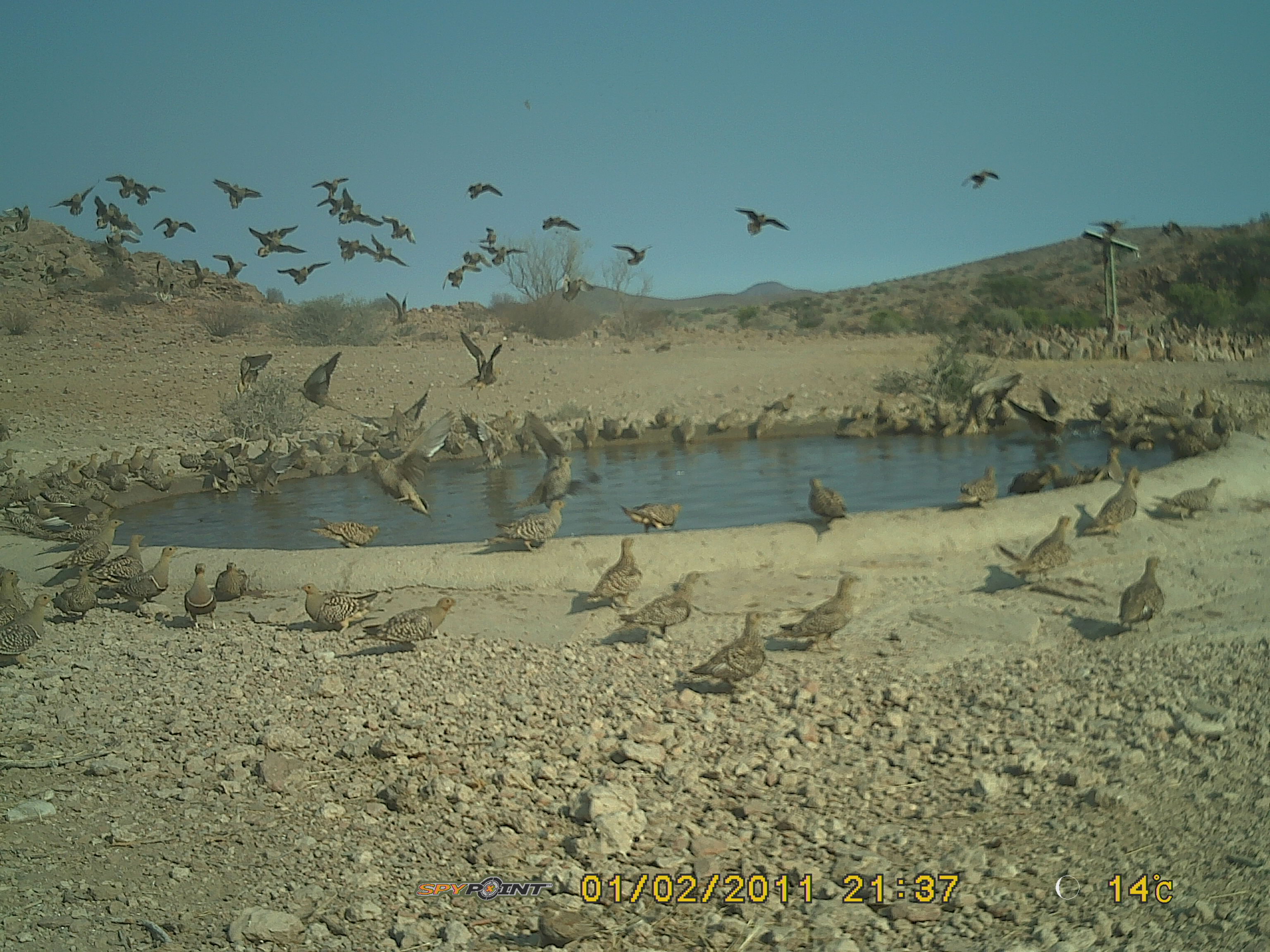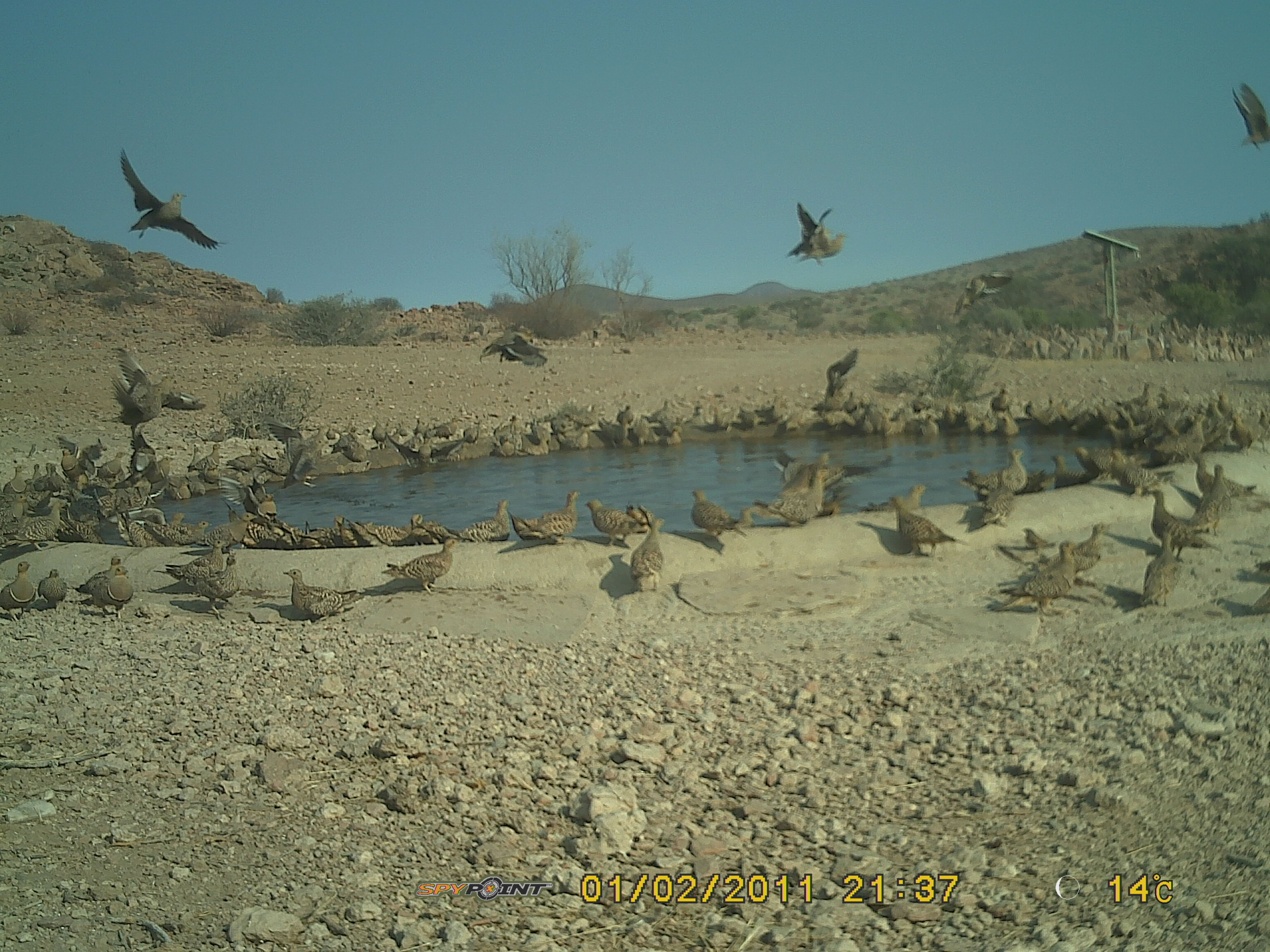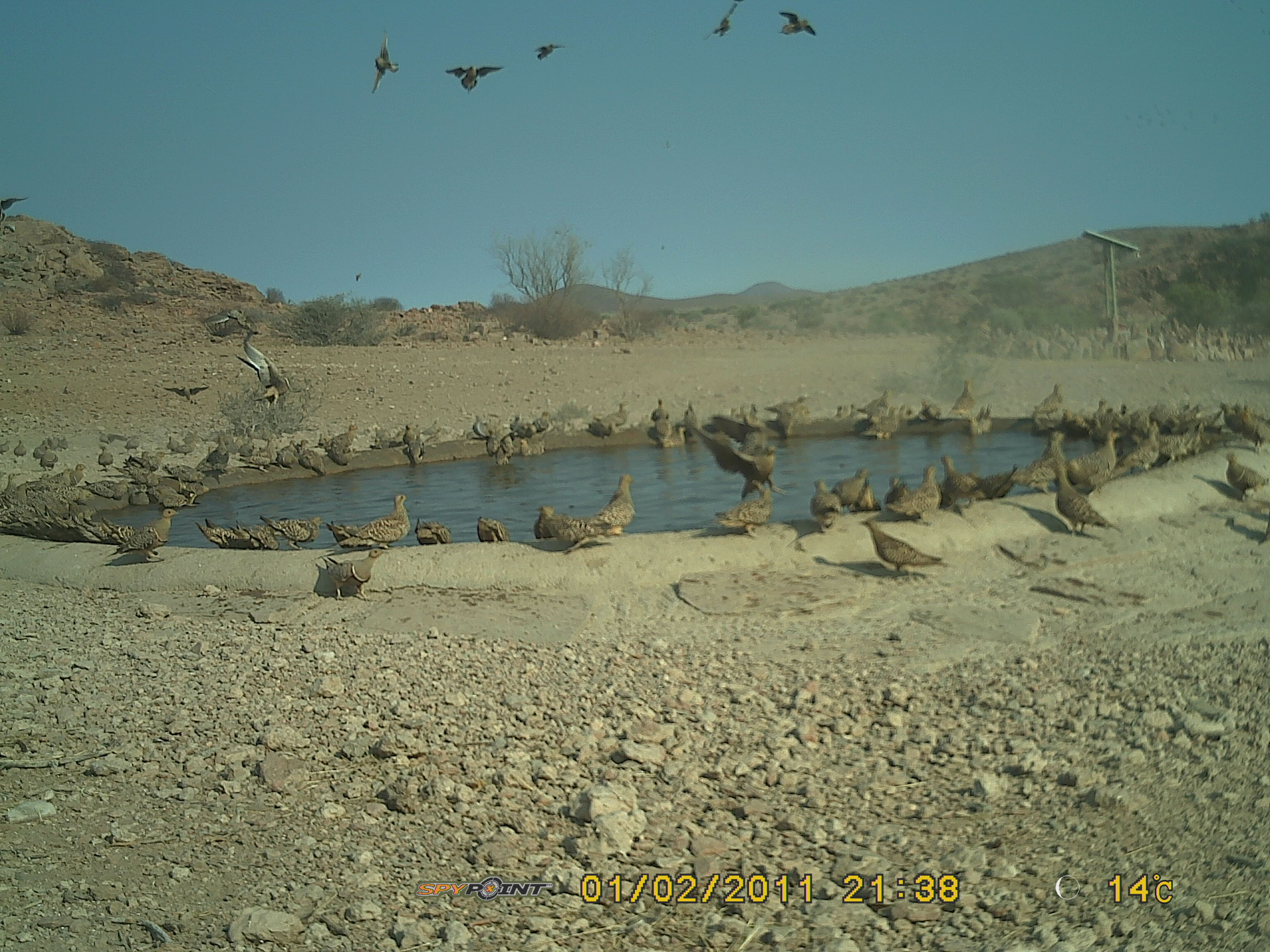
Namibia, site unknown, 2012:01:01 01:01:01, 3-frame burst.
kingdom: Animalia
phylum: Chordata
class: Aves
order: Pterocliformes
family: Pteroclidae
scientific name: Pteroclidae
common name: sandgrouse